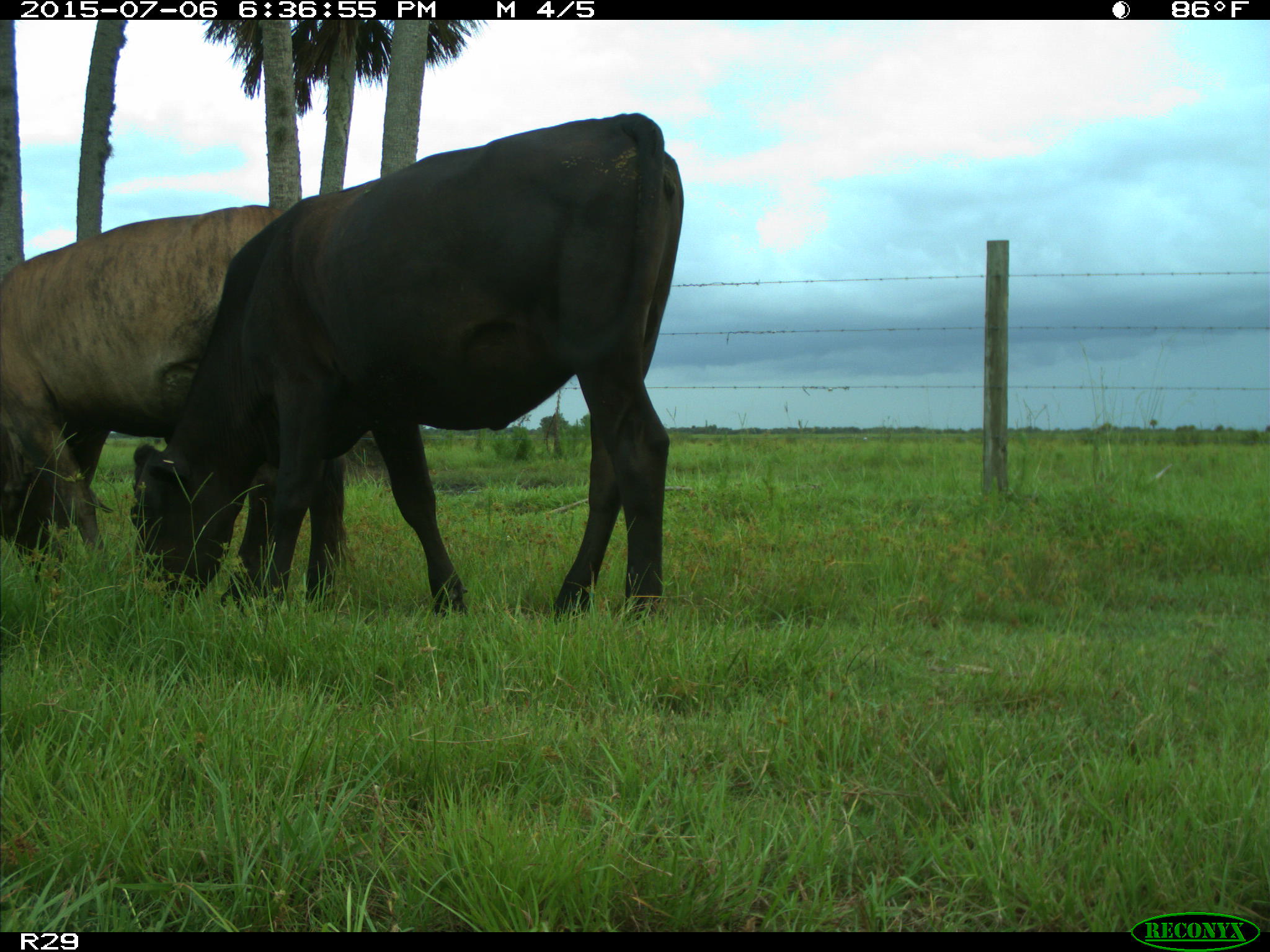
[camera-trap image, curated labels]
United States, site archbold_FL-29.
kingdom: Animalia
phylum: Chordata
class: Mammalia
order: Artiodactyla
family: Bovidae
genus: Bos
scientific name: Bos taurus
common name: domestic cow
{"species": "Bos taurus (domestic cow)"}